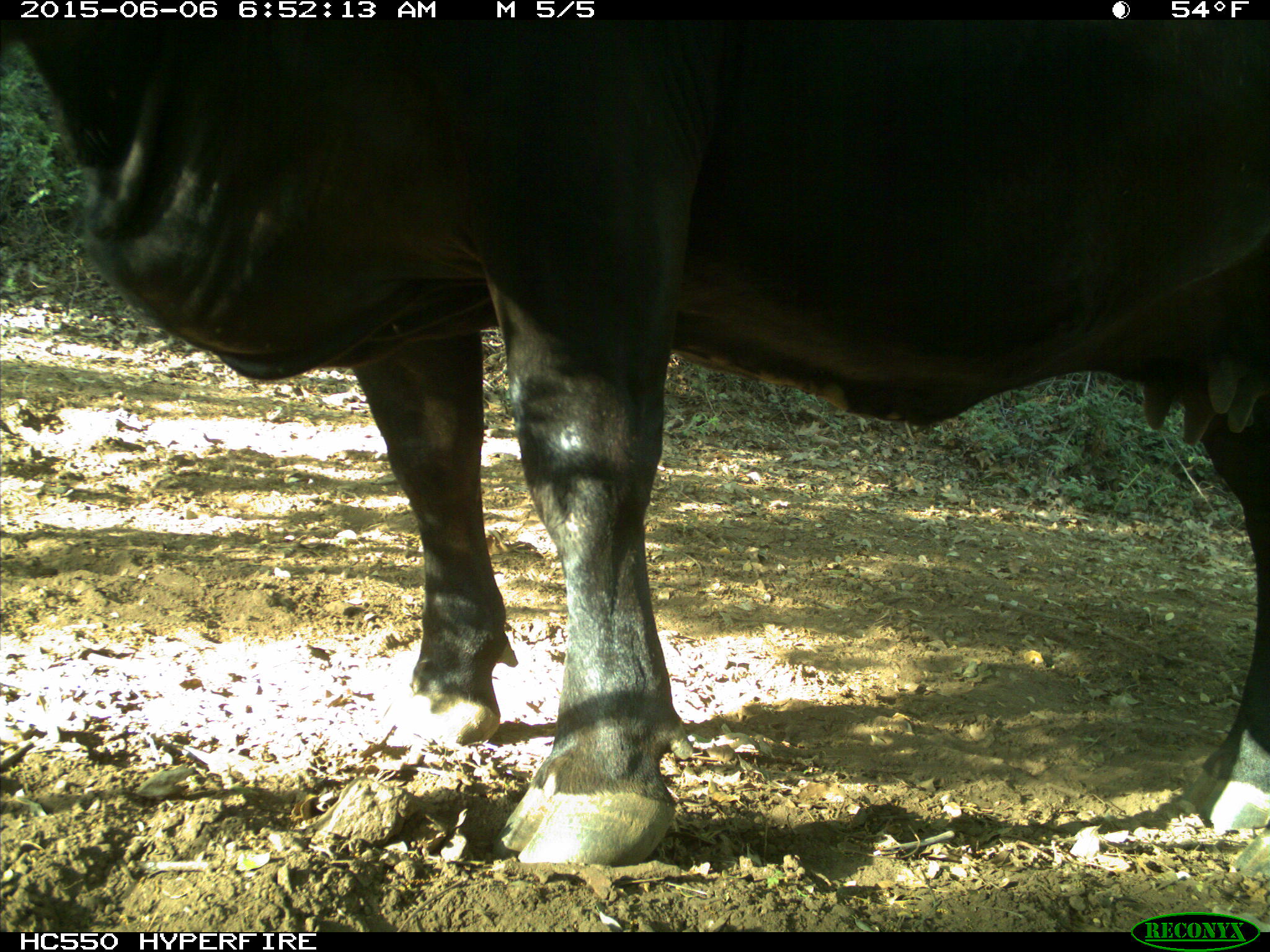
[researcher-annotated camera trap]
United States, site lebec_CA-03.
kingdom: Animalia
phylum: Chordata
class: Mammalia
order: Artiodactyla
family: Bovidae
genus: Bos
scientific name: Bos taurus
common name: domestic cow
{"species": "Bos taurus (domestic cow)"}